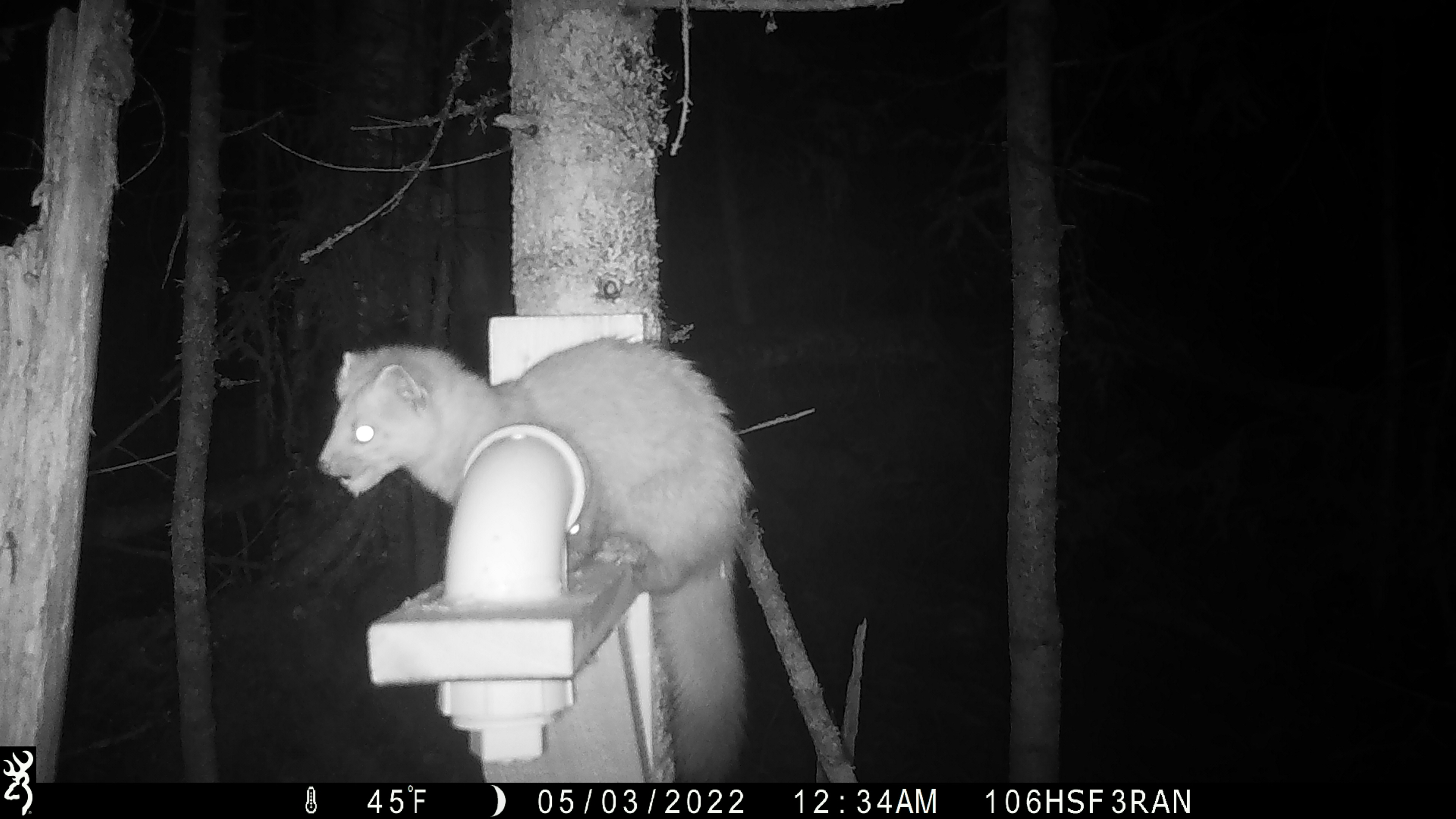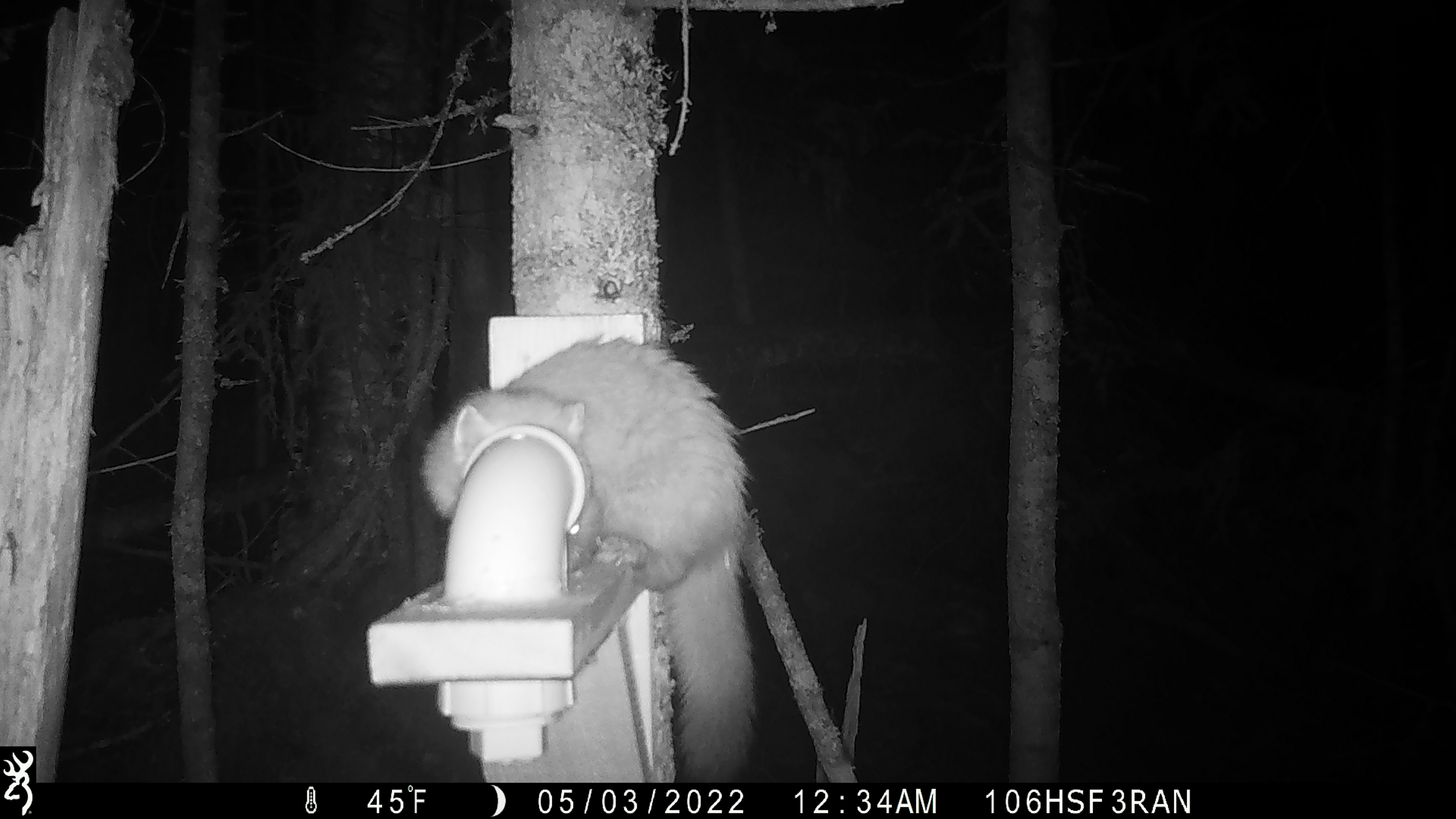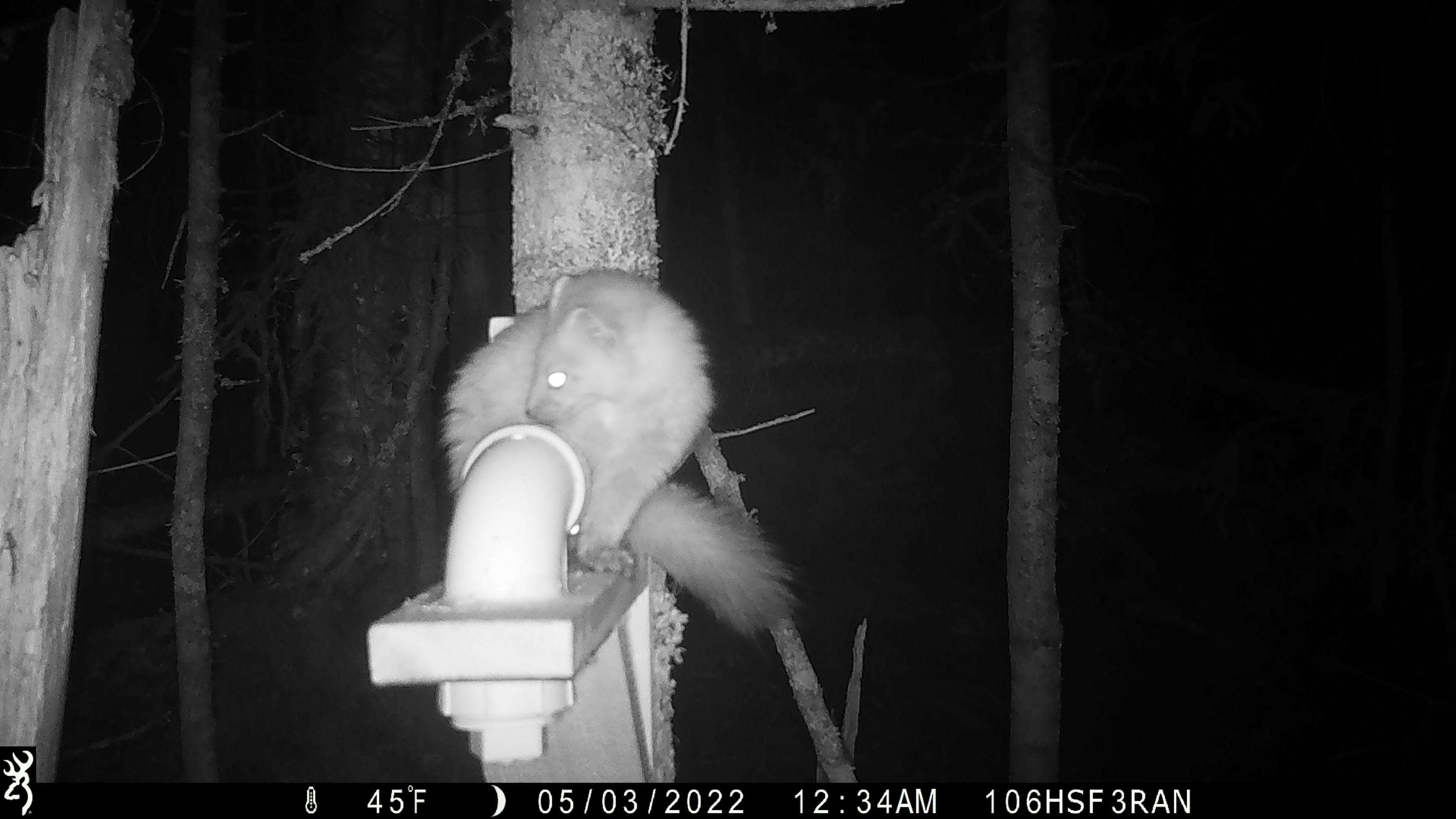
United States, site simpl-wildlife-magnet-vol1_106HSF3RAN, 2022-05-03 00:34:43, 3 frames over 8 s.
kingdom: Animalia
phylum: Chordata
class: Mammalia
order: Carnivora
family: Mustelidae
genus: Martes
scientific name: Martes americana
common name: american marten